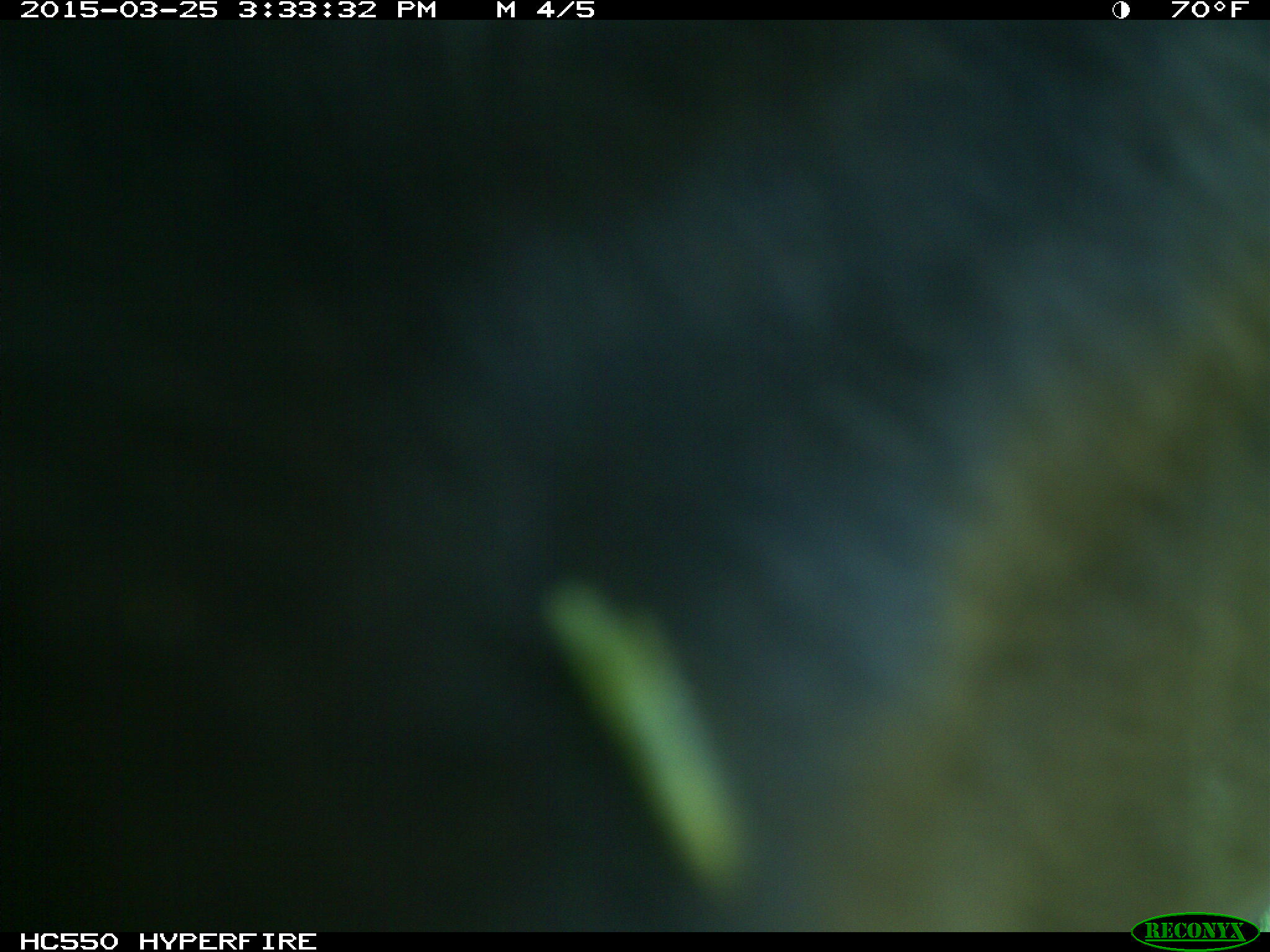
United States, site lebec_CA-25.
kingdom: Animalia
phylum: Chordata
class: Mammalia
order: Artiodactyla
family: Bovidae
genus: Bos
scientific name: Bos taurus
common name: domestic cow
Bos taurus (domestic cow).